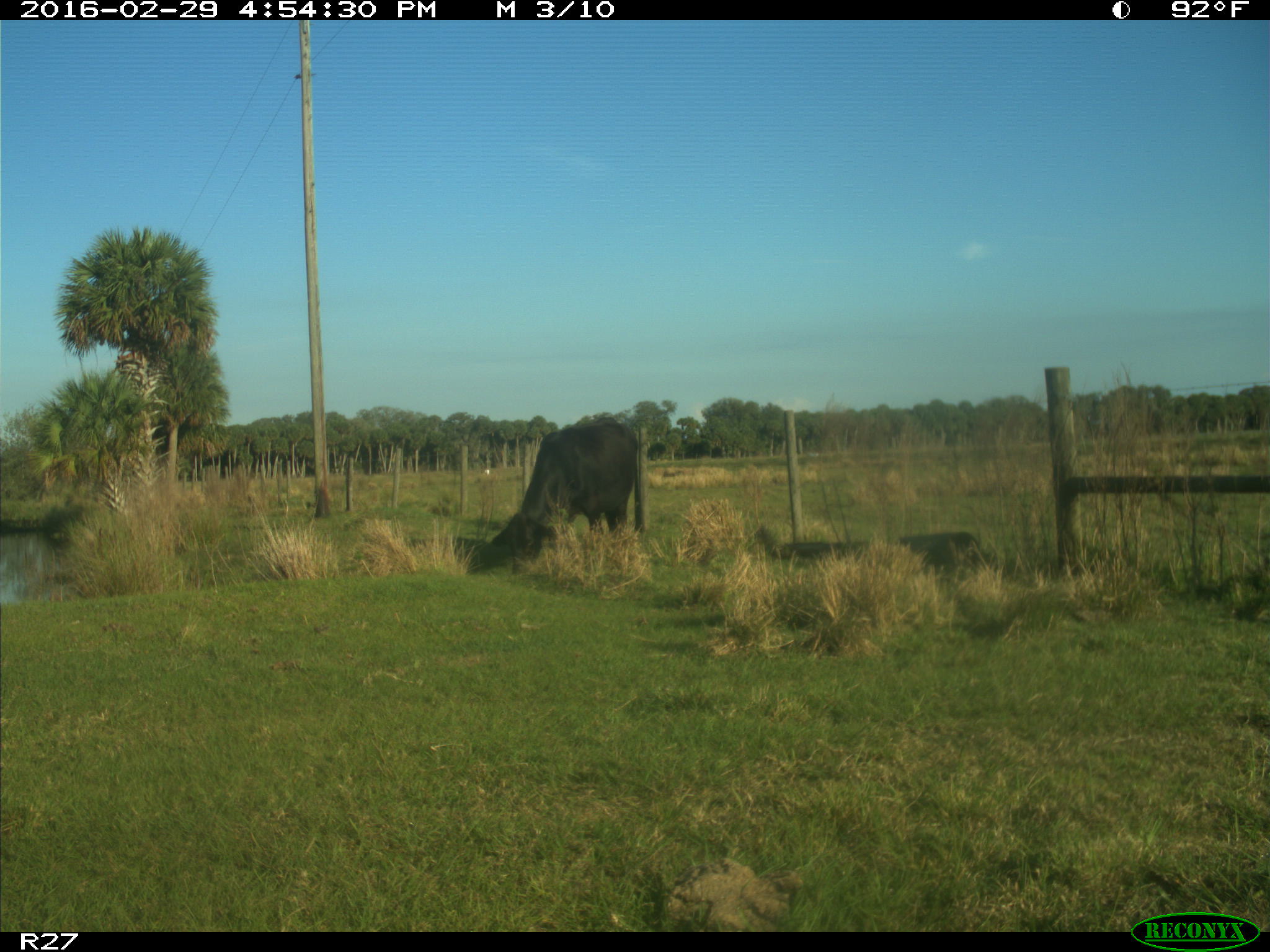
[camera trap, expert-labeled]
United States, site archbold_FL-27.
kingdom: Animalia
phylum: Chordata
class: Mammalia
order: Artiodactyla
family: Bovidae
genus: Bos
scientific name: Bos taurus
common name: domestic cow